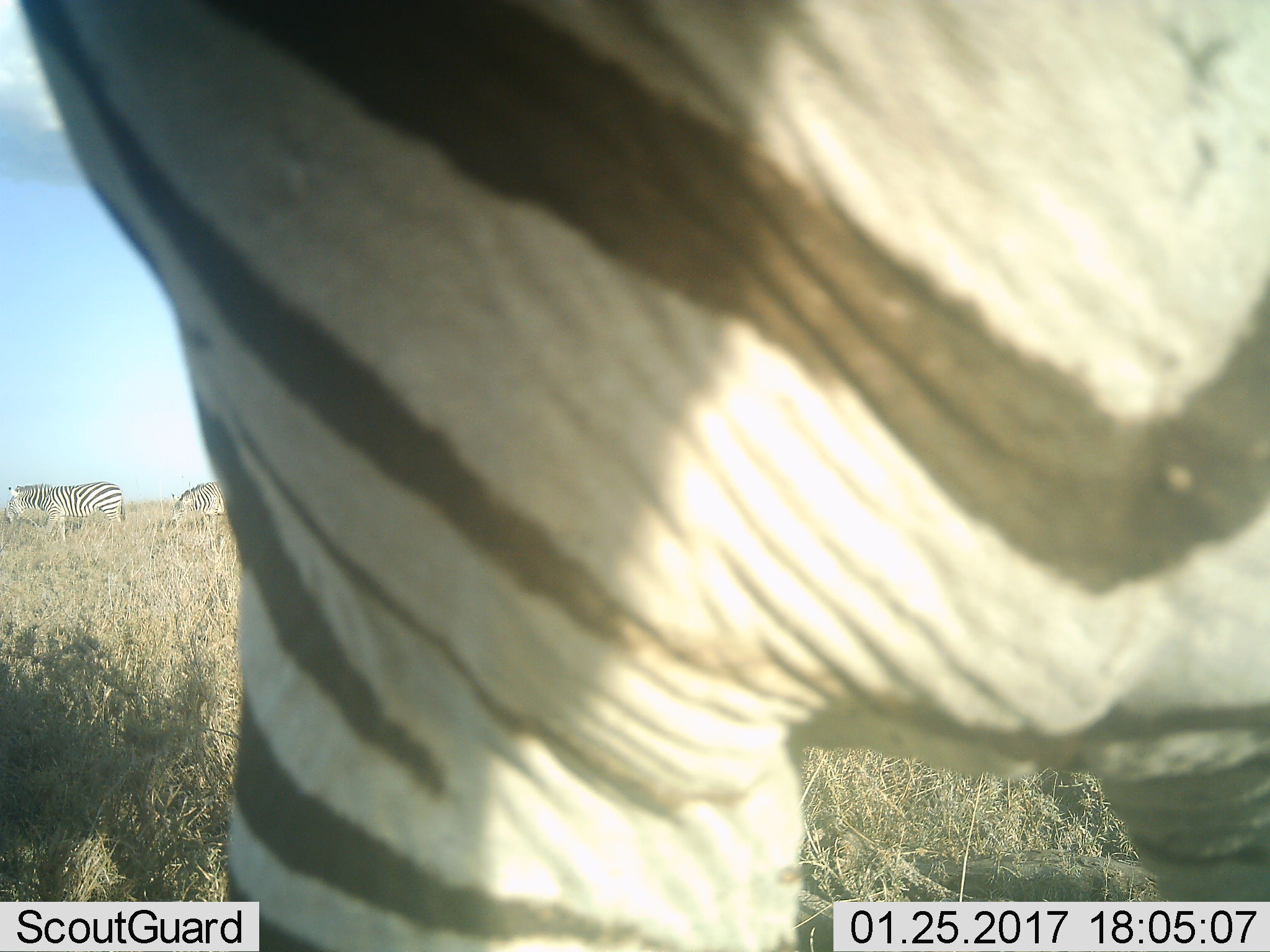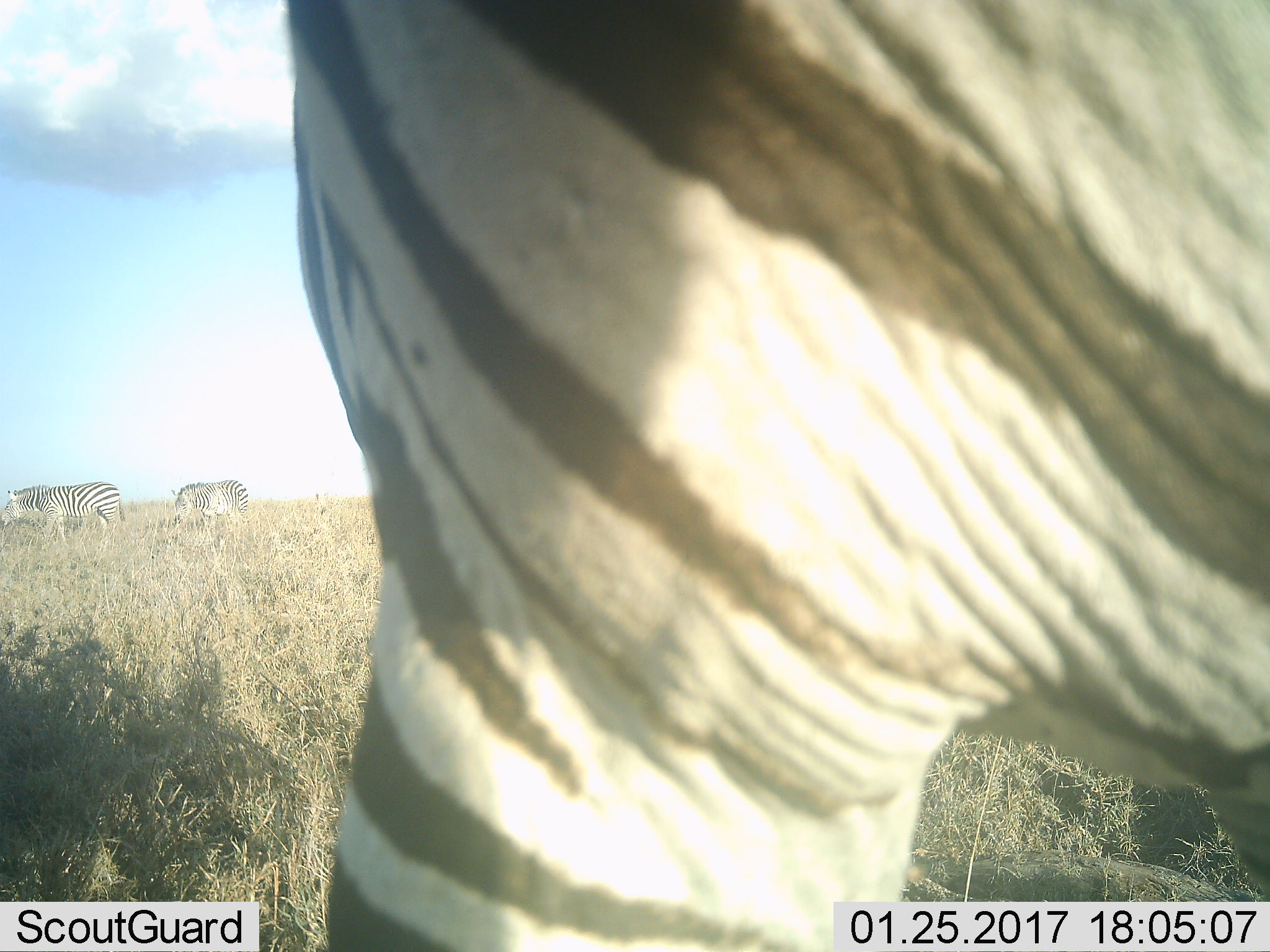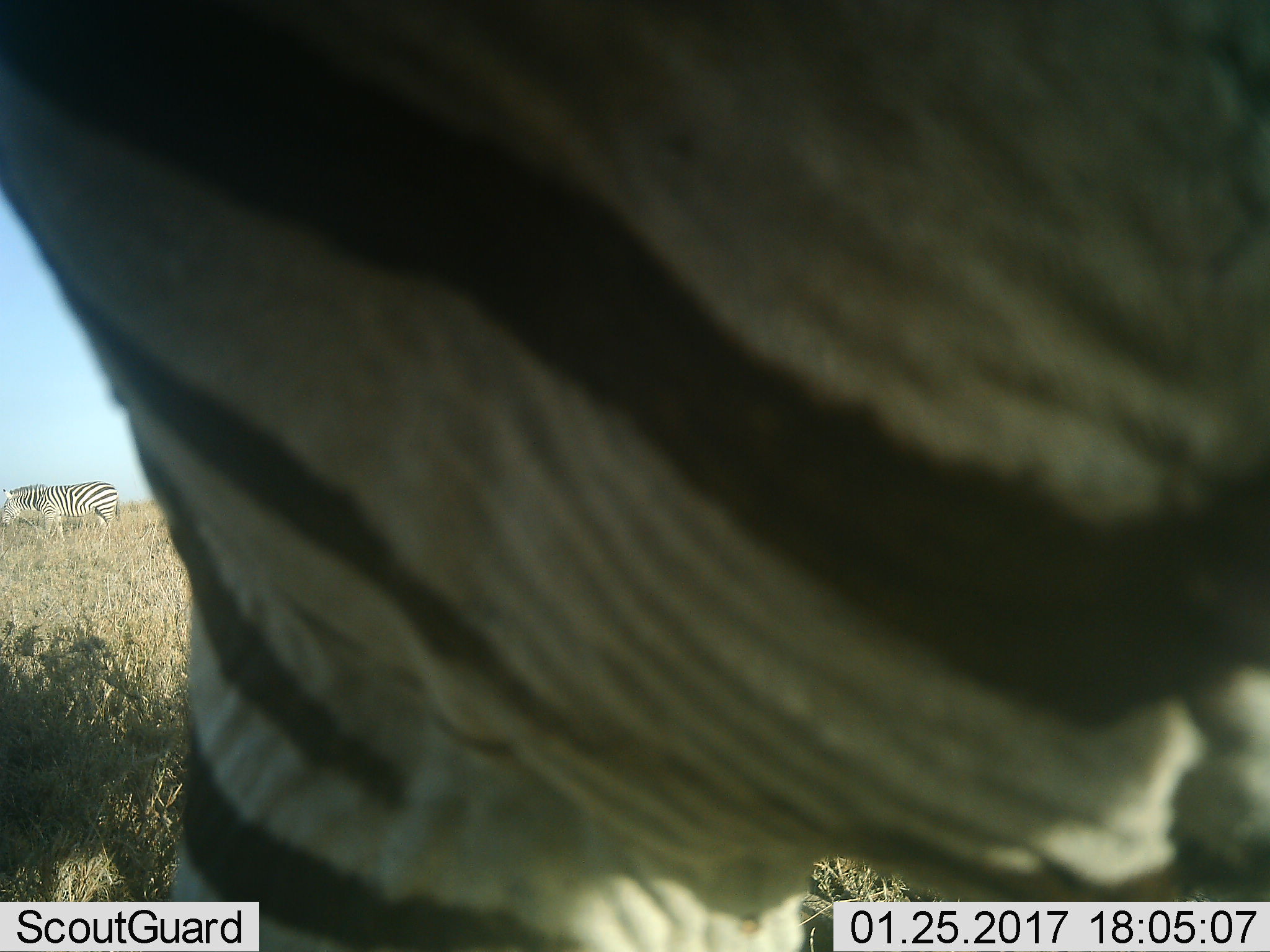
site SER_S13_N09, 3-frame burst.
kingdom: Animalia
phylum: Chordata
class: Mammalia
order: Perissodactyla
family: Equidae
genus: Equus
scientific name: Equus quagga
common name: plains zebra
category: zebraplains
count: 3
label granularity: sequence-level